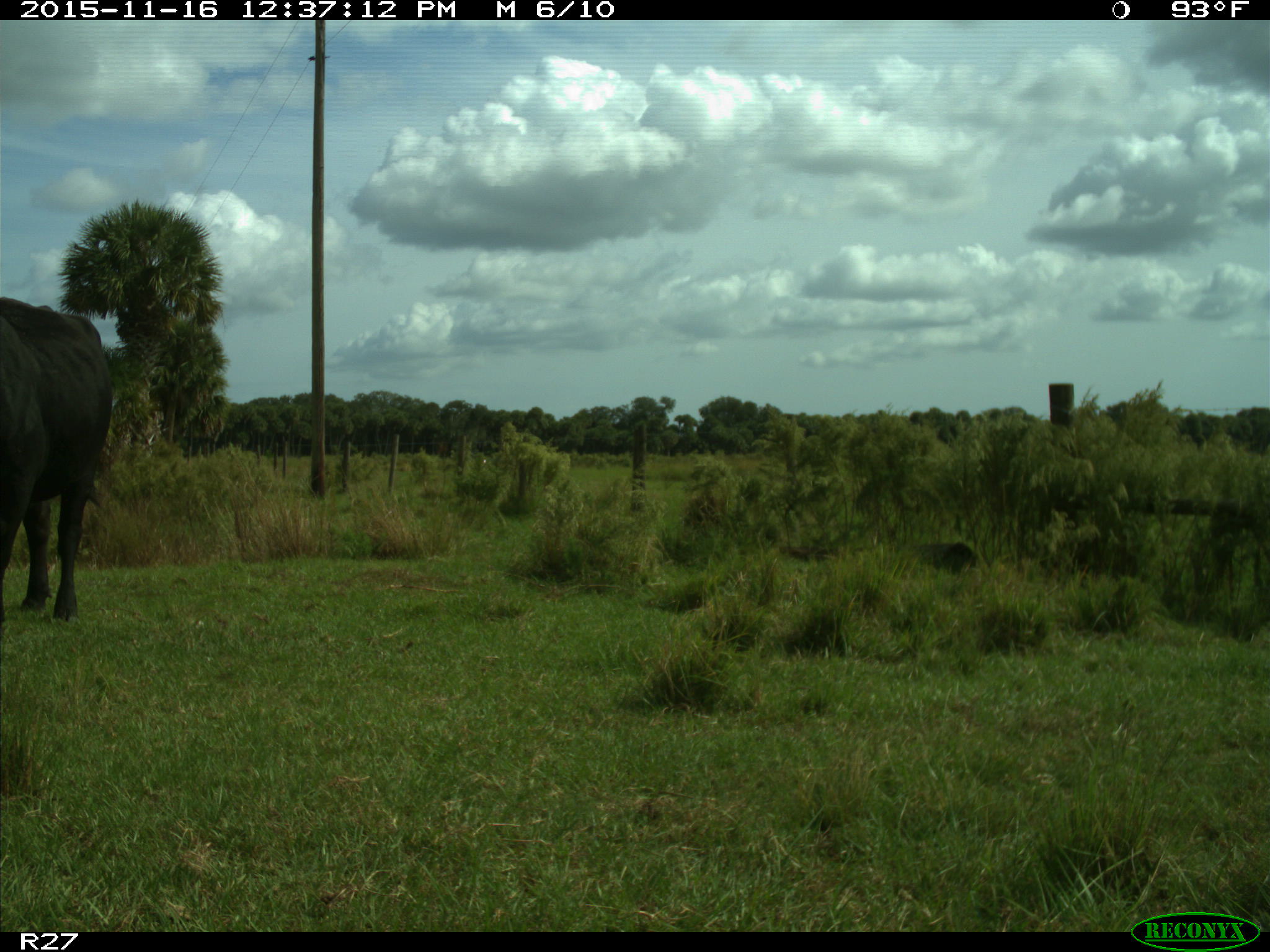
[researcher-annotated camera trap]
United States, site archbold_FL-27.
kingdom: Animalia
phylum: Chordata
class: Mammalia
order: Artiodactyla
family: Bovidae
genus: Bos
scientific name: Bos taurus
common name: domestic cow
Bos taurus (domestic cow).